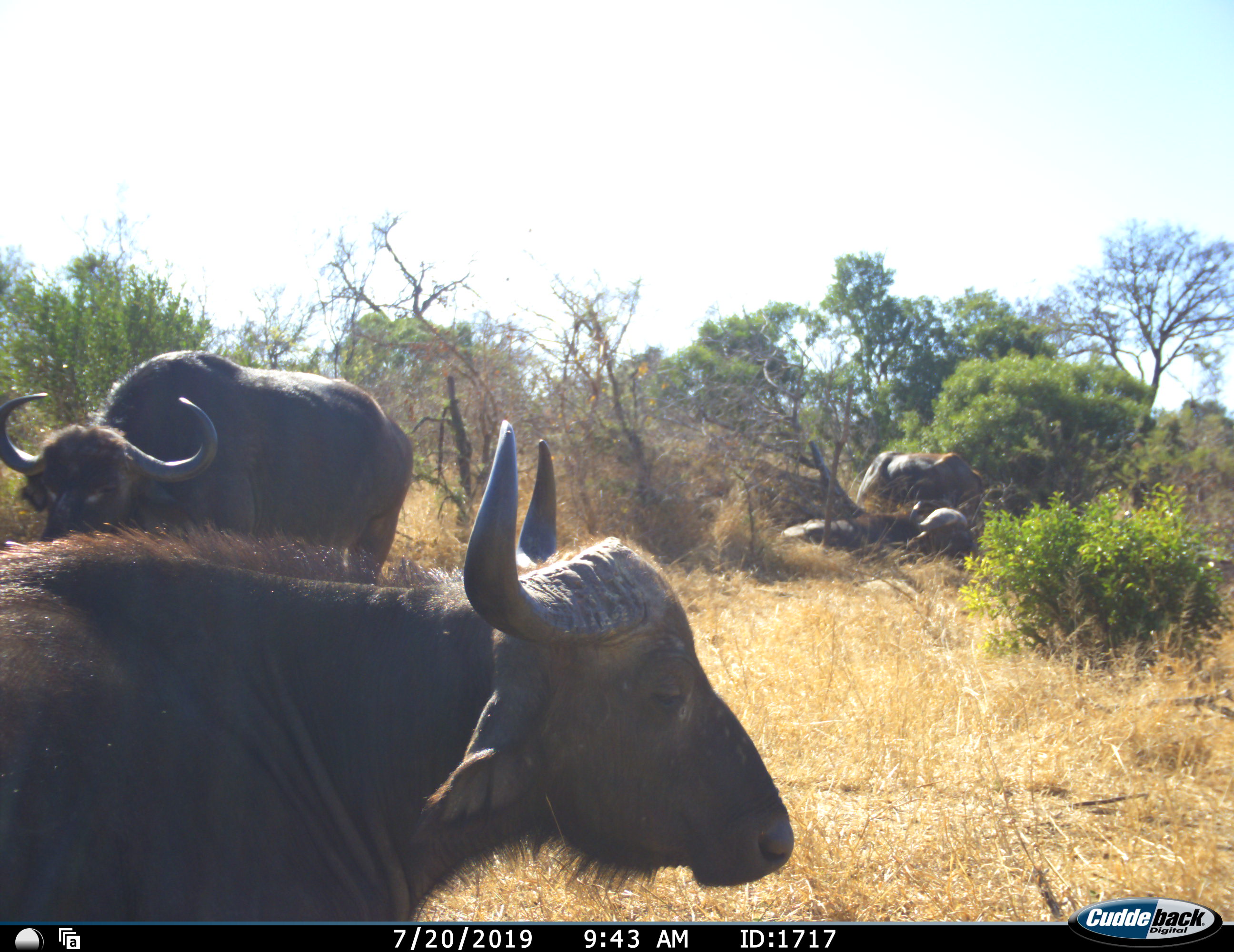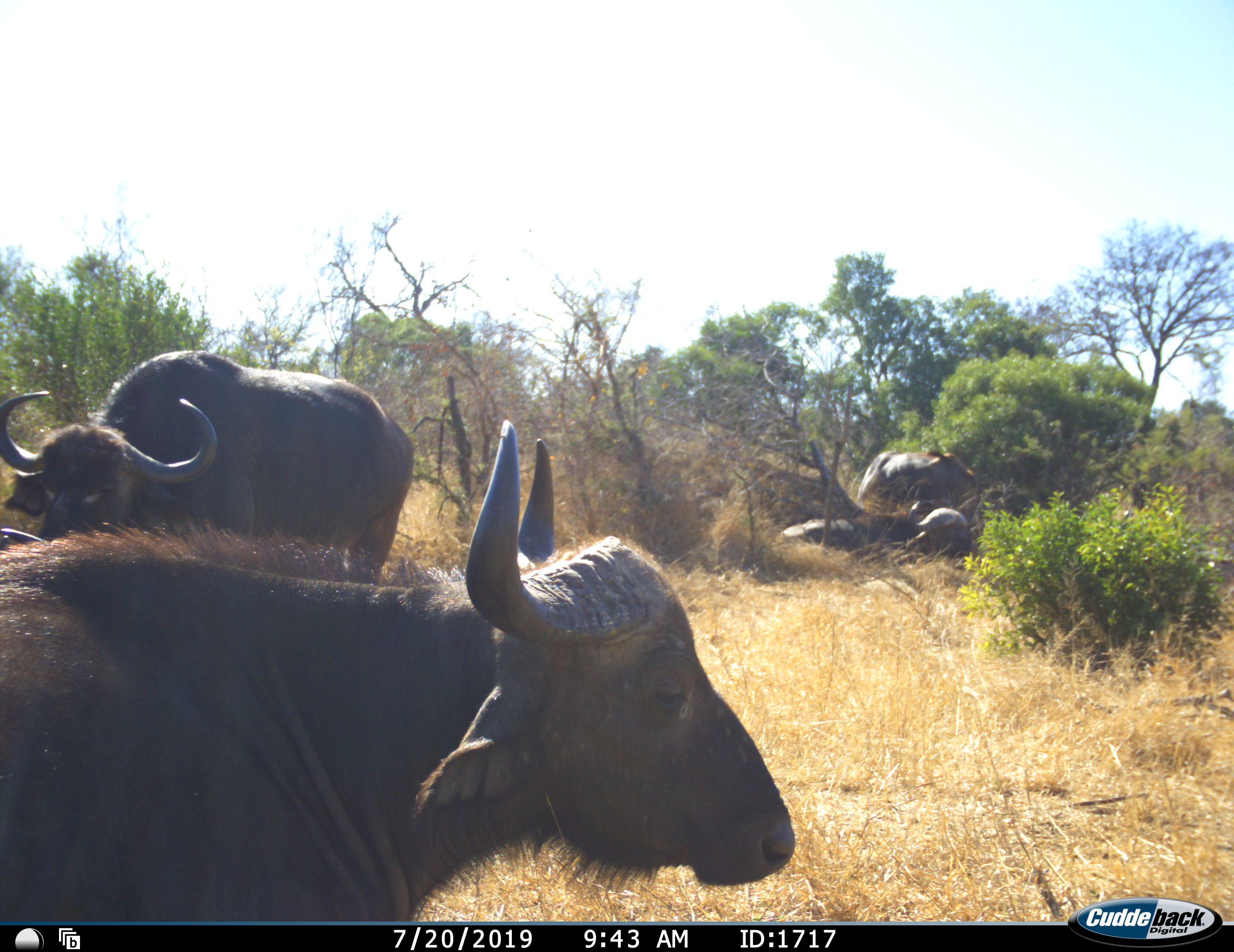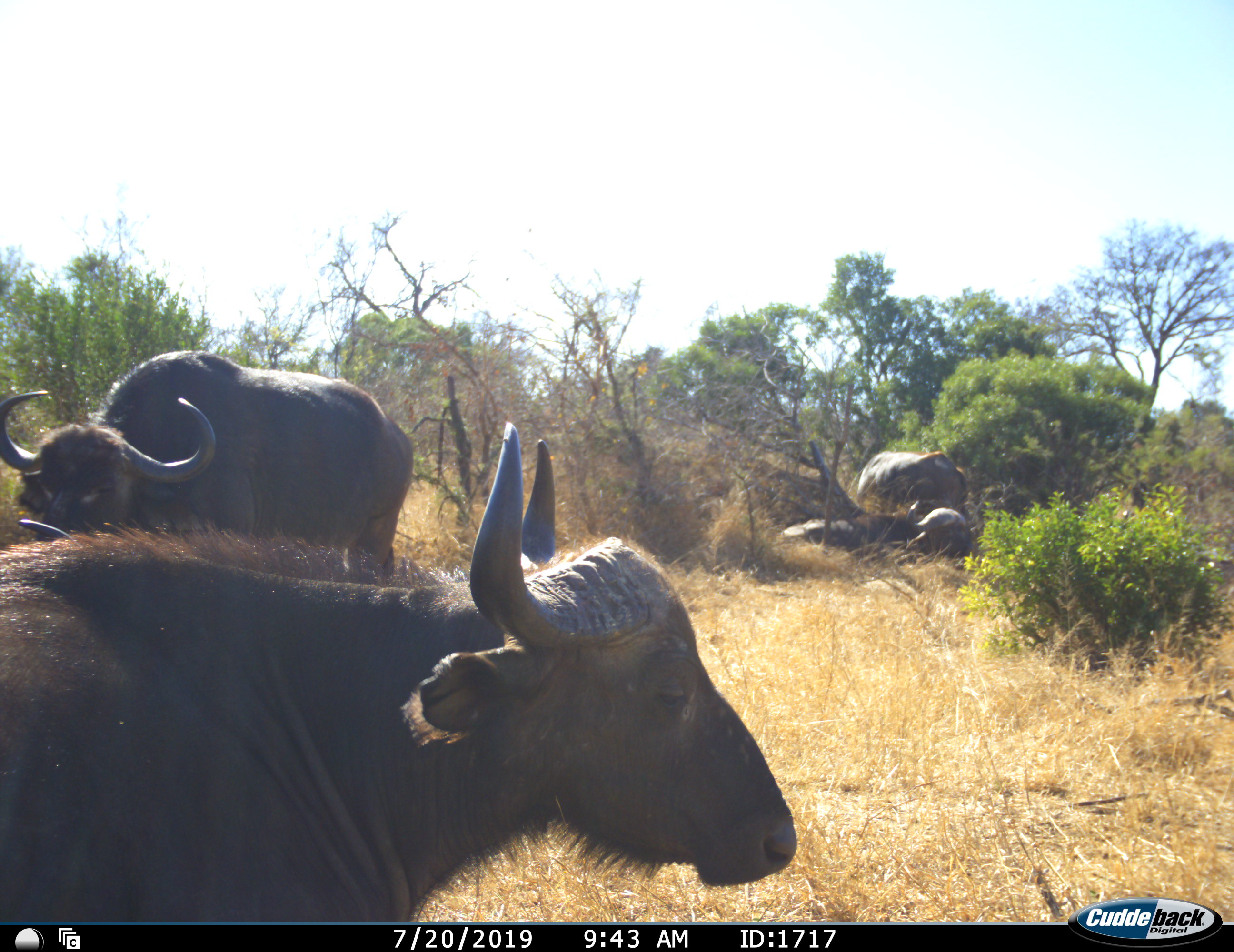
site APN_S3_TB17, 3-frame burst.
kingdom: Animalia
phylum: Chordata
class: Mammalia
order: Artiodactyla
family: Bovidae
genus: Syncerus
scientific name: Syncerus caffer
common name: african buffalo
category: buffalo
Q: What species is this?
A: Buffalo (african buffalo) (Syncerus caffer).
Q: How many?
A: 4.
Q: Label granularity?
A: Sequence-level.